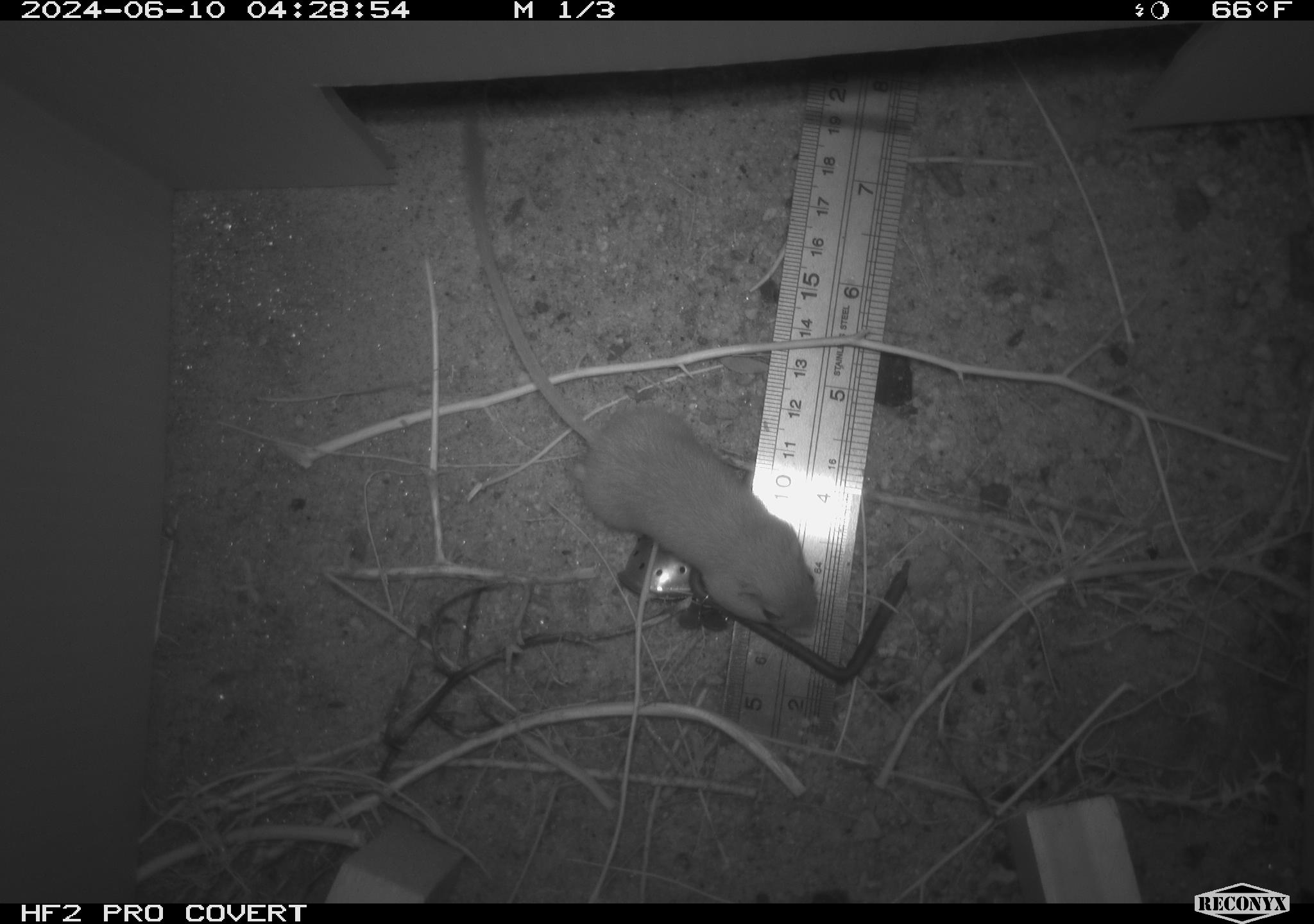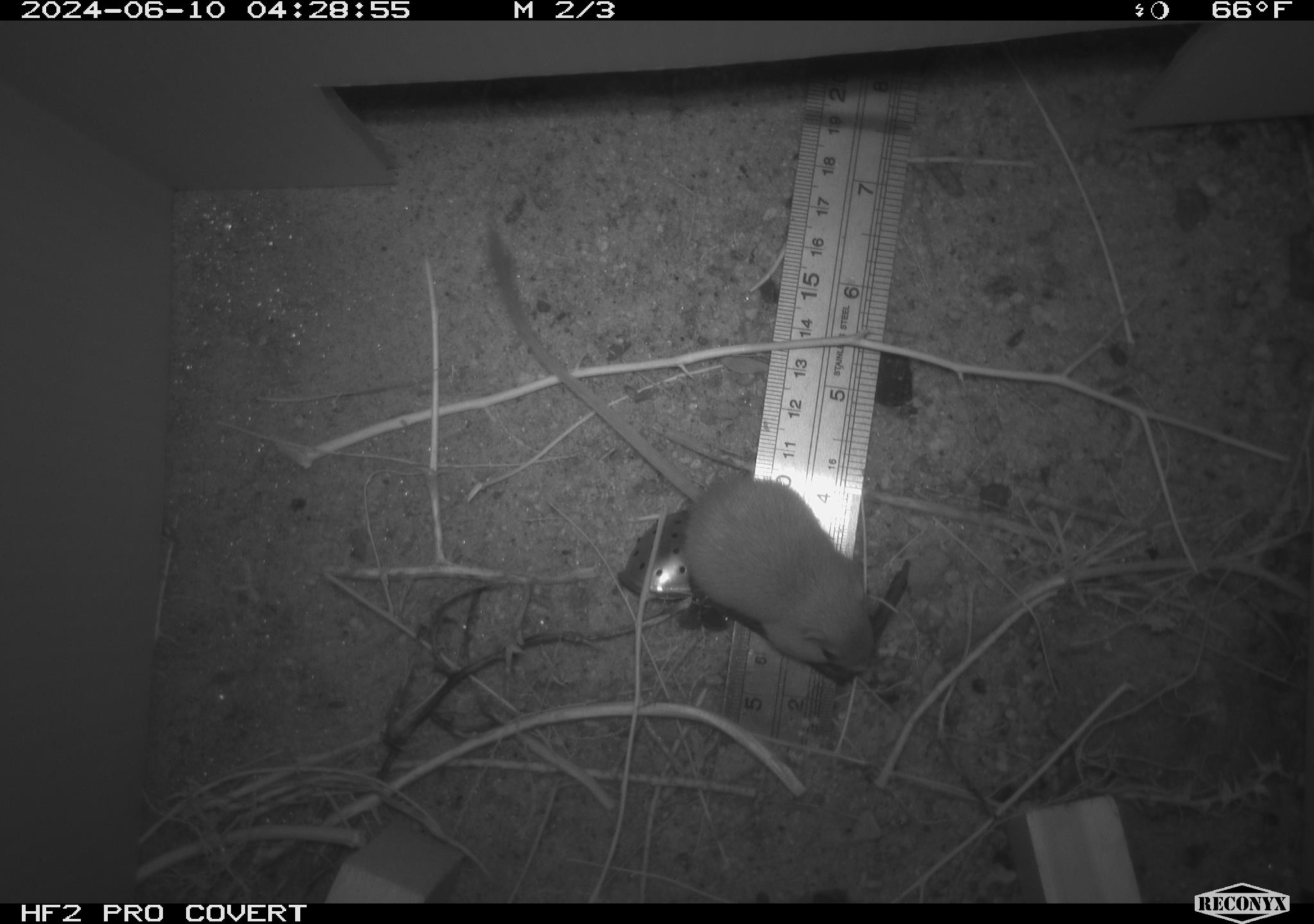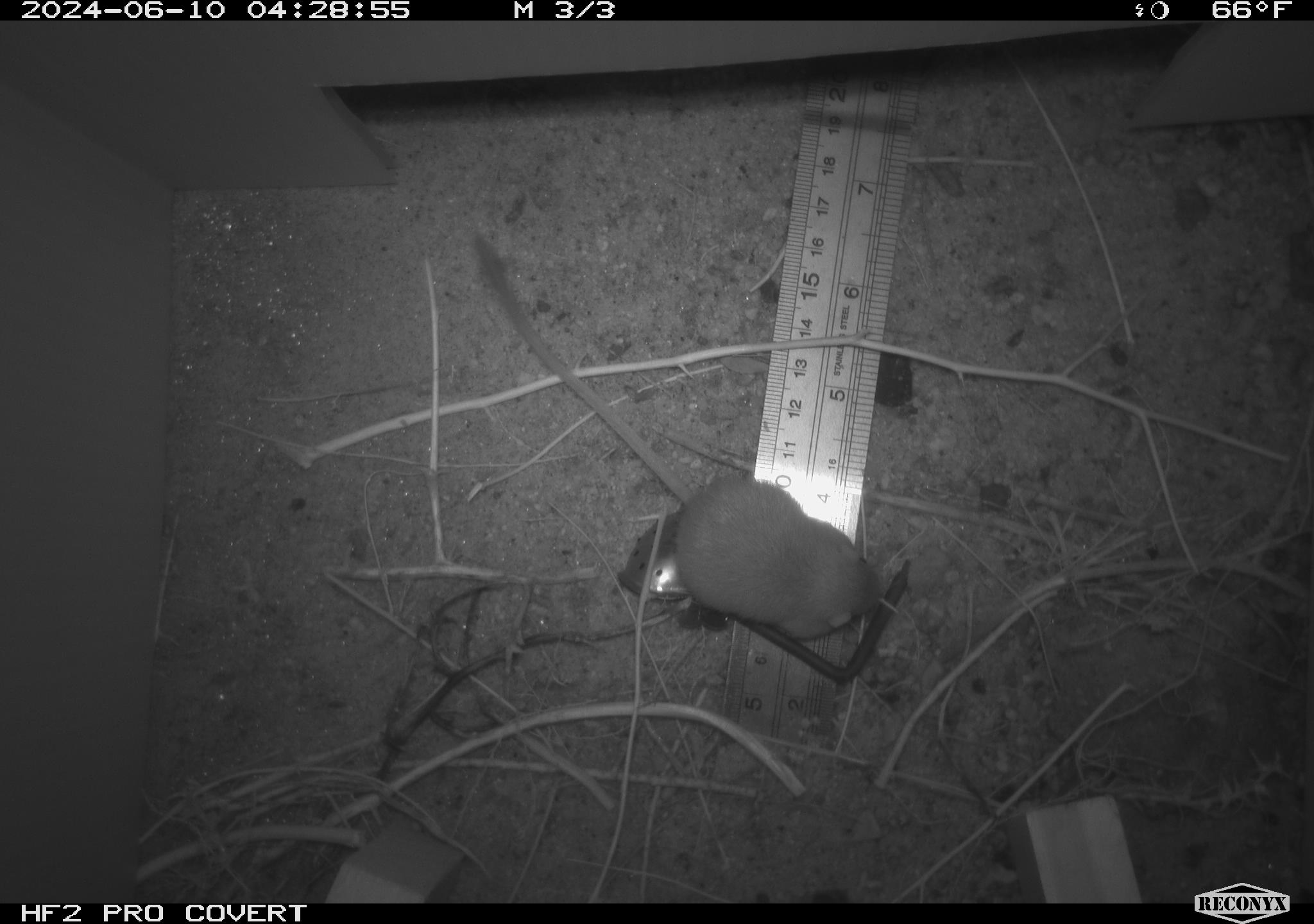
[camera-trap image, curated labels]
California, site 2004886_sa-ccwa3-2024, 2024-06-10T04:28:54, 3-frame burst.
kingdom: Animalia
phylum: Chordata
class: Mammalia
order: Rodentia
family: Heteromyidae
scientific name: Heteromyidae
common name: kangaroo rats and pocket mice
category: heteromyidae family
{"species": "heteromyidae family (kangaroo rats and pocket mice) (Heteromyidae)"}